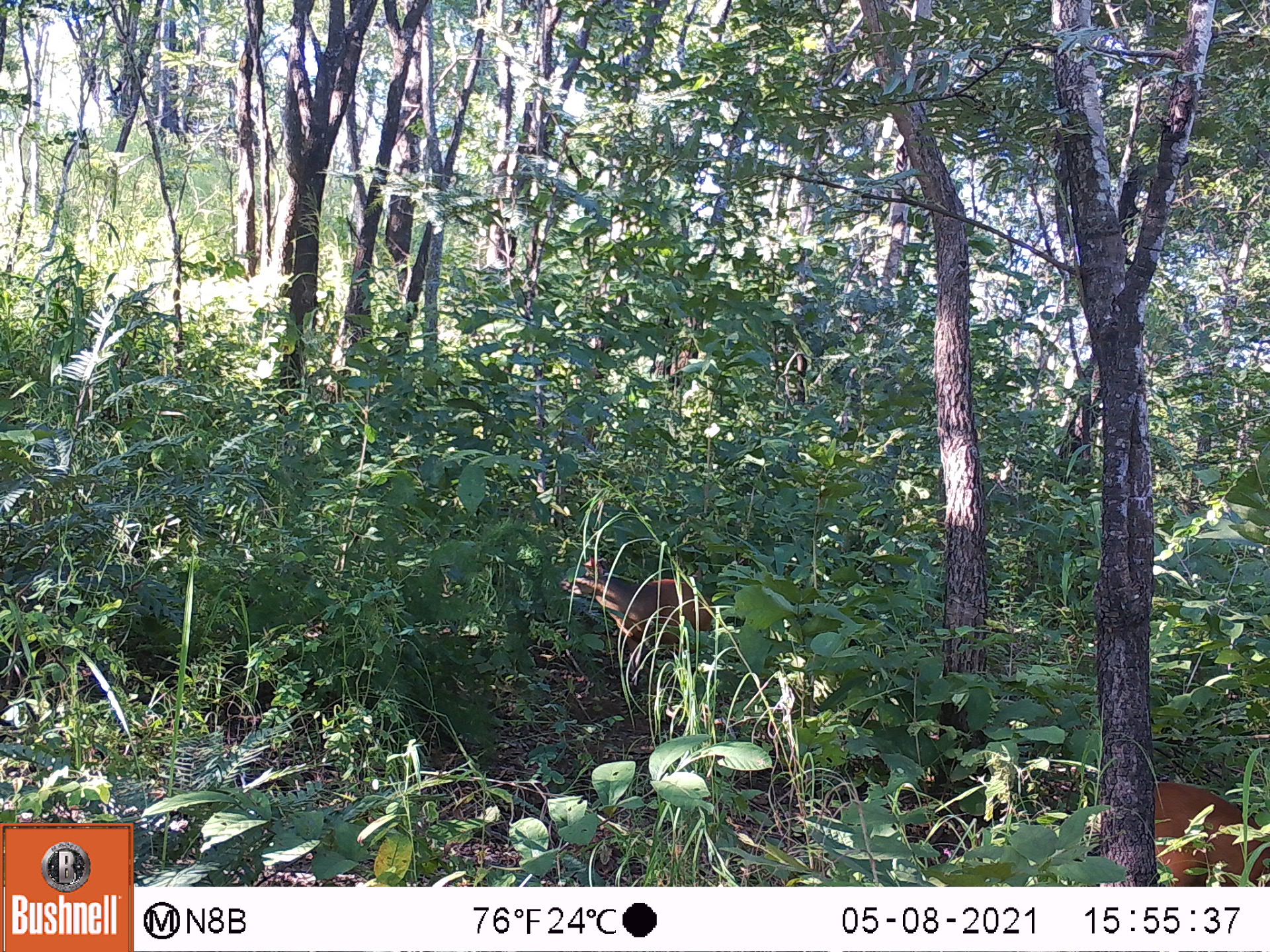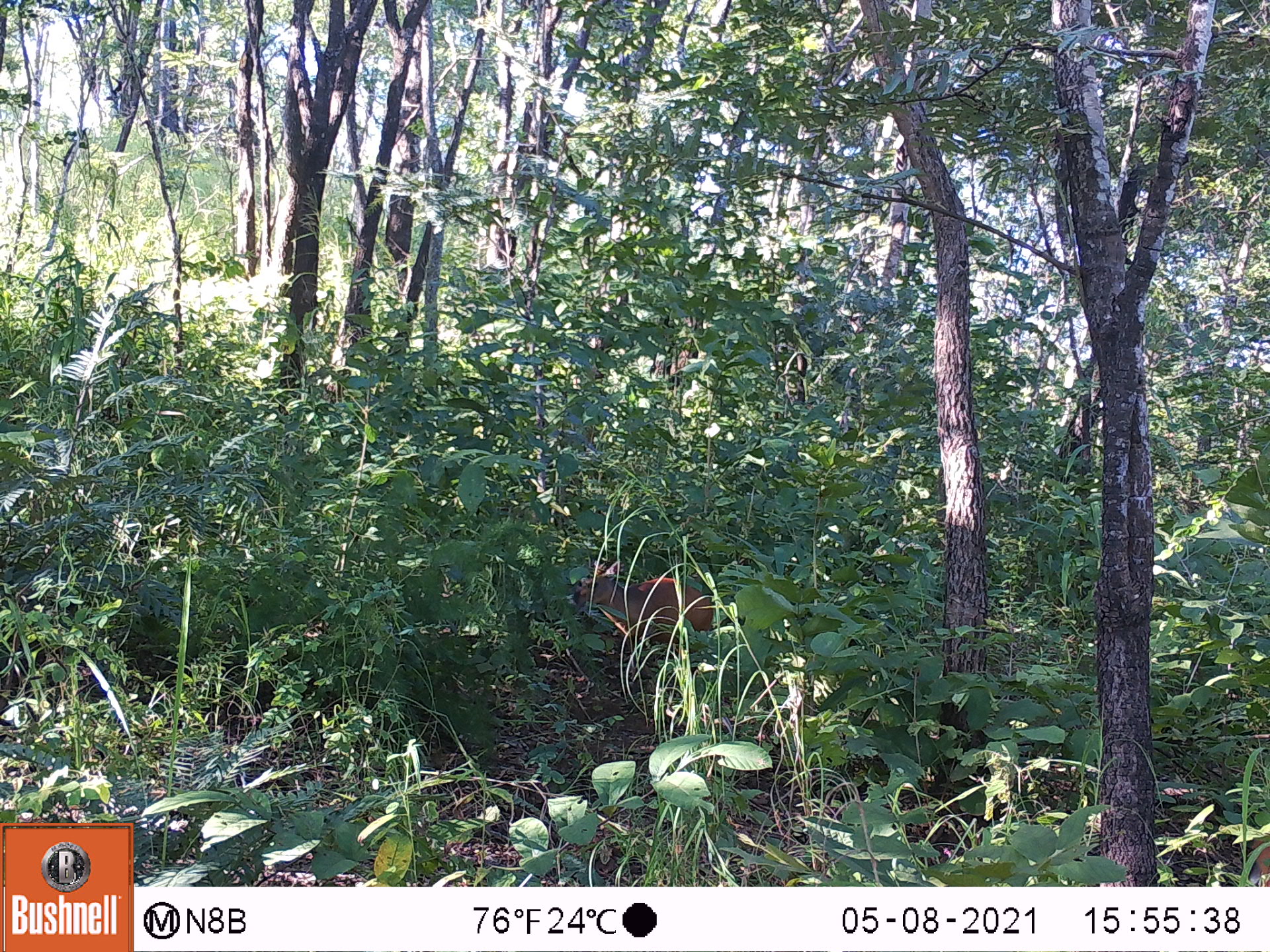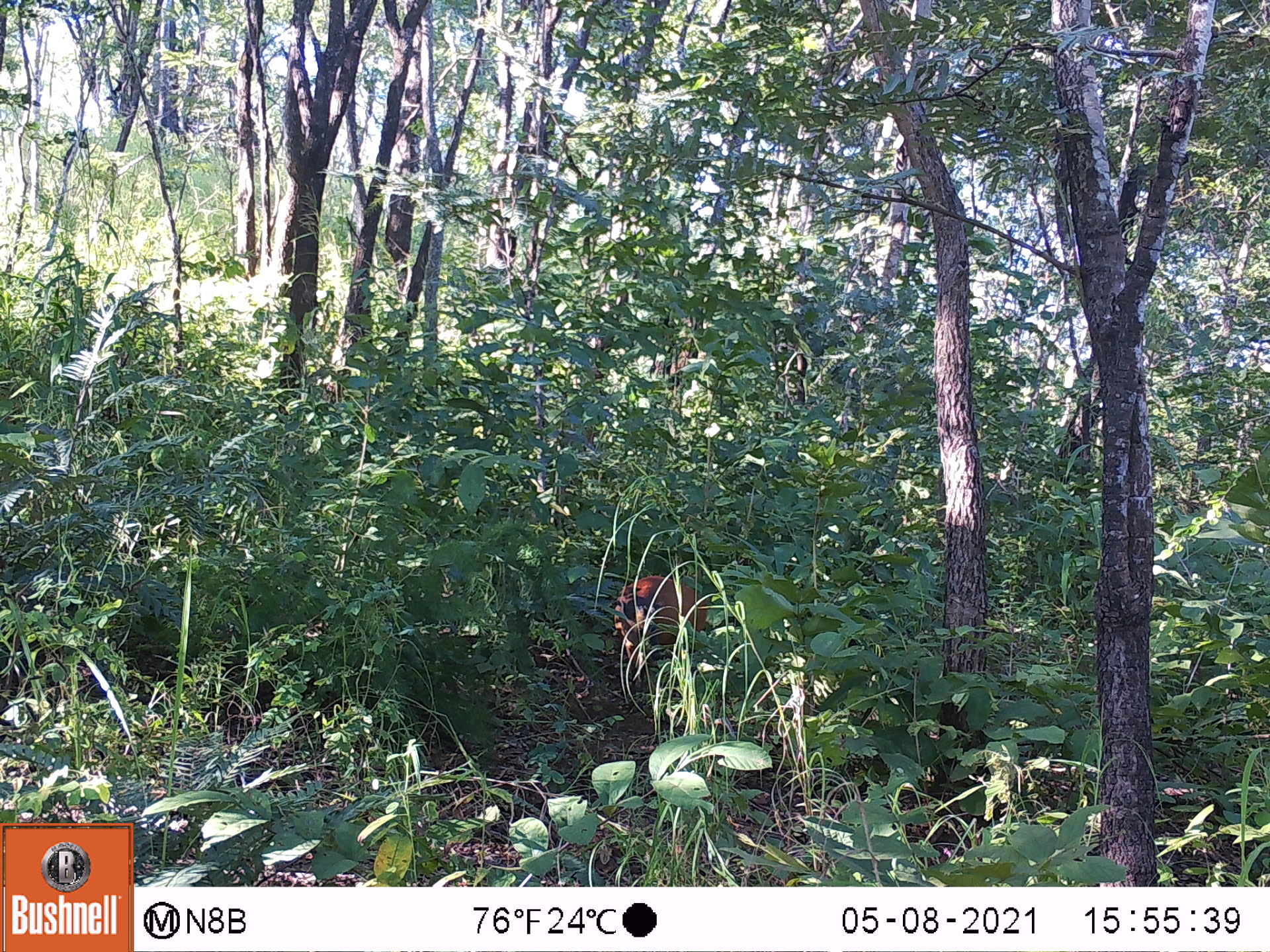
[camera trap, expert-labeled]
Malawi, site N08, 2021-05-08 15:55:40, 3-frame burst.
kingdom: Animalia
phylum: Chordata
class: Mammalia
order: Artiodactyla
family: Bovidae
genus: Cephalophorus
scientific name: Cephalophorus natalensis natalensis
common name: red duiker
Red duiker (Cephalophorus natalensis natalensis), count 2.